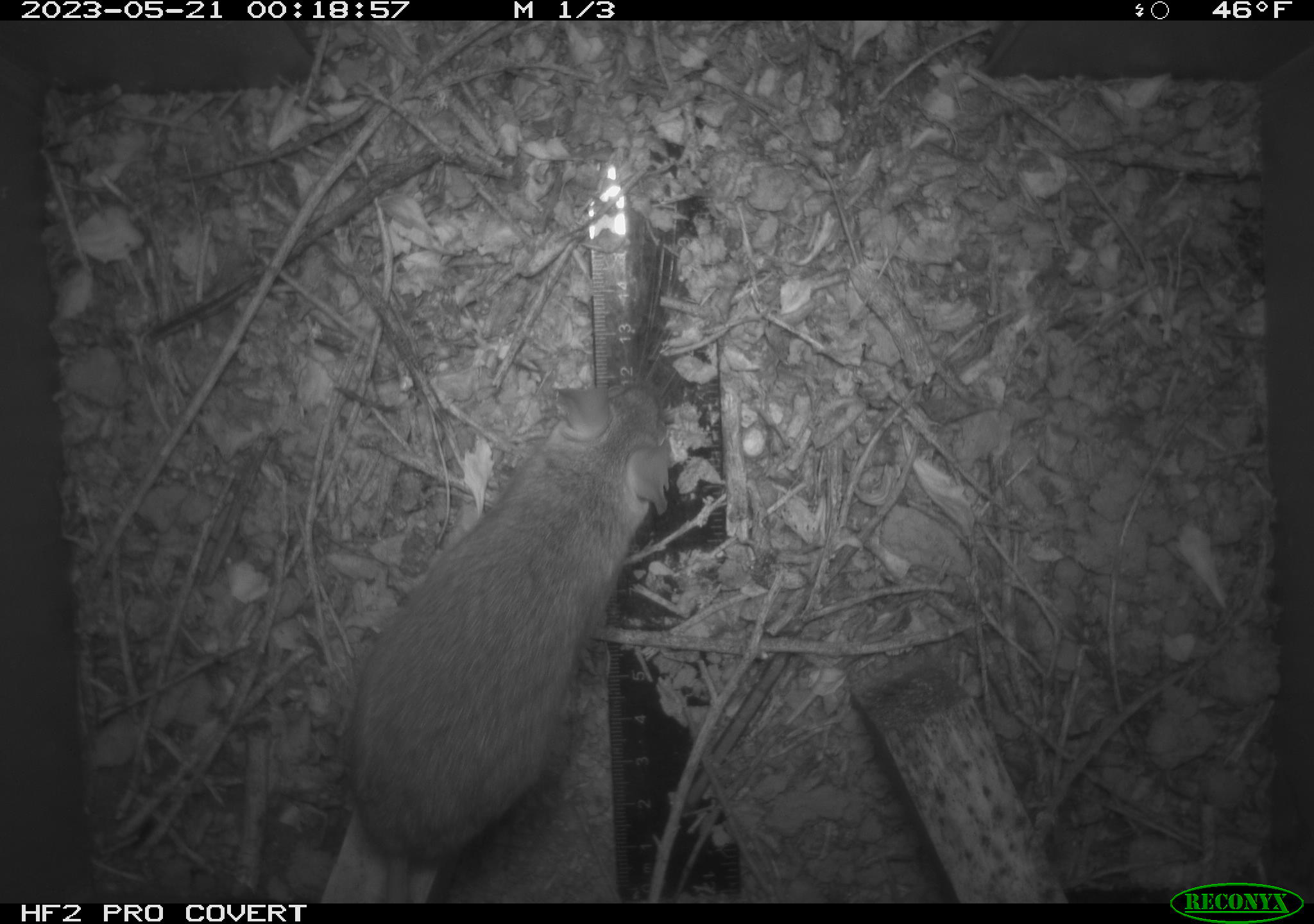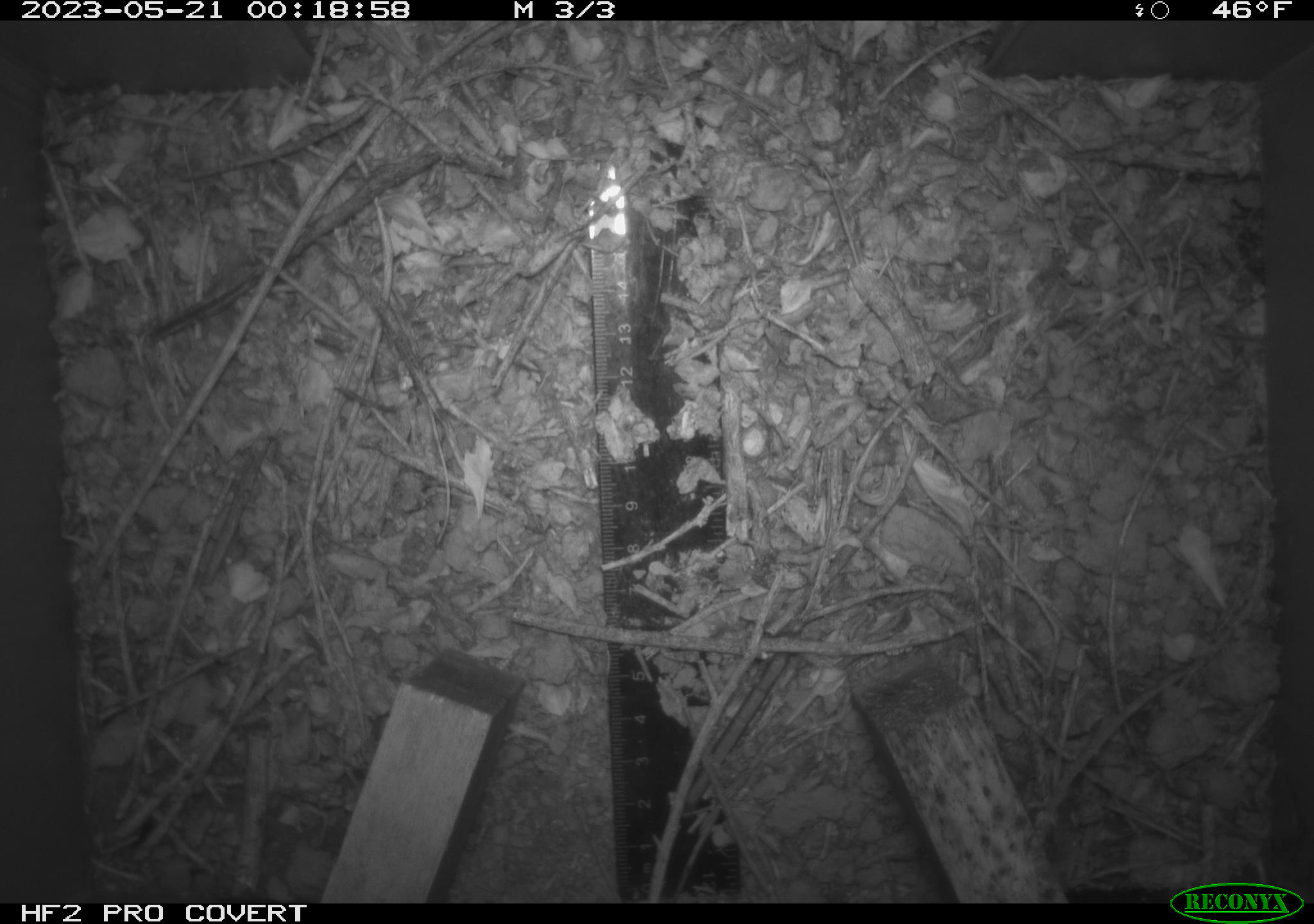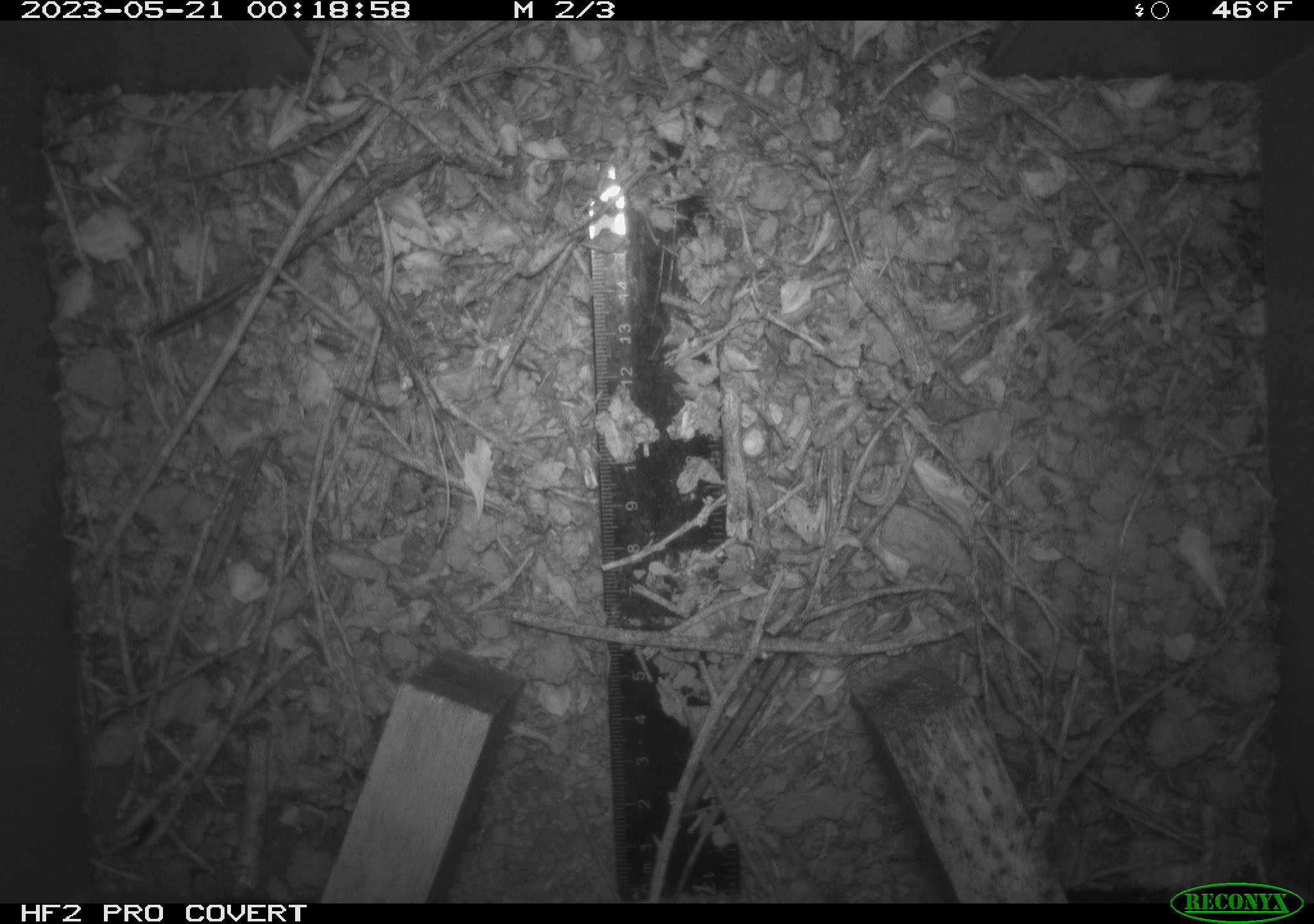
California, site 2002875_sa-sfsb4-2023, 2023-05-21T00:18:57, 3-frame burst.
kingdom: Animalia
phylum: Chordata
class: Mammalia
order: Rodentia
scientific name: Rodentia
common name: mouse species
Mouse species (Rodentia).